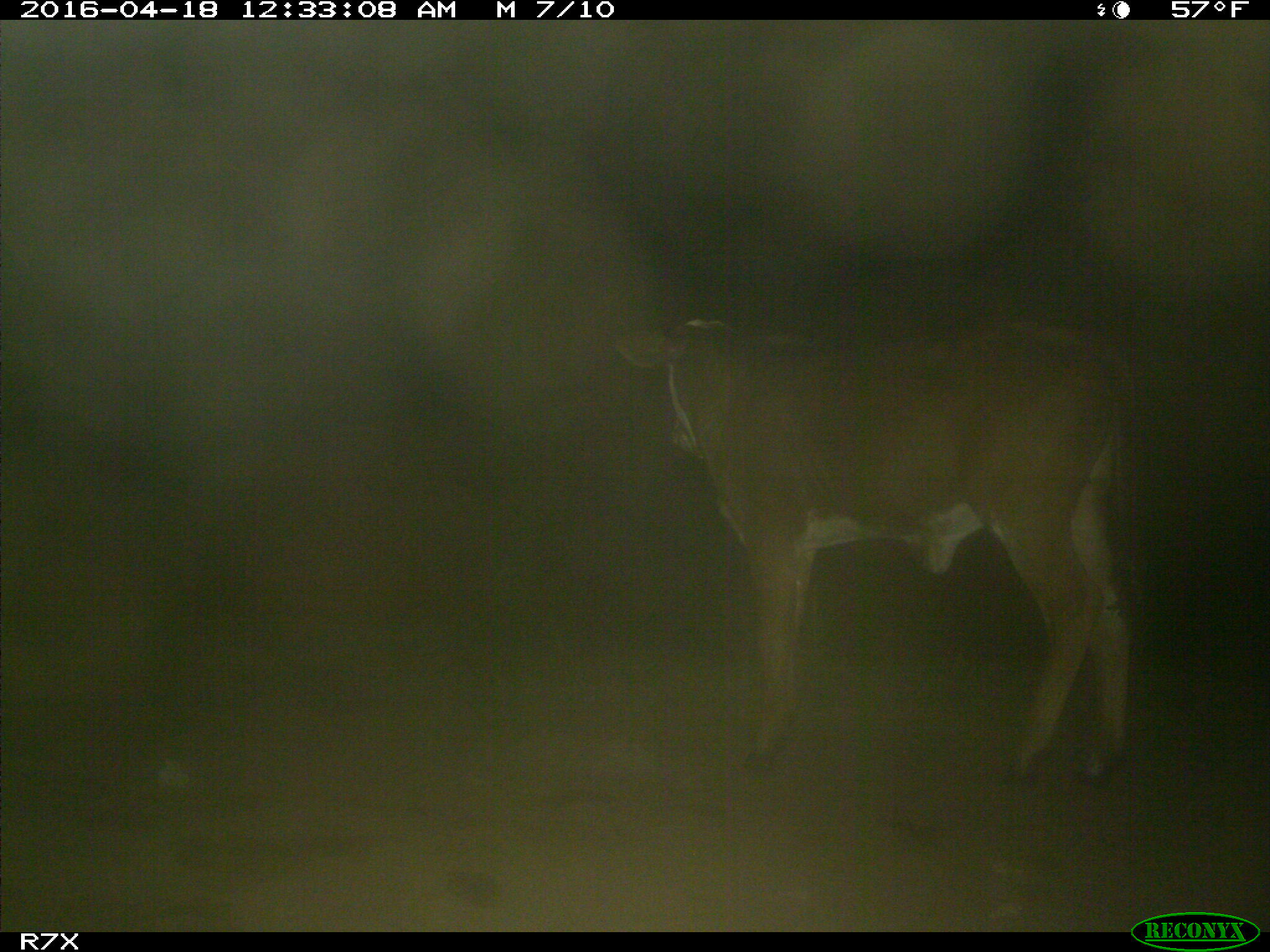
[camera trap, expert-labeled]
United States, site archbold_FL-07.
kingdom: Animalia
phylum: Chordata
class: Mammalia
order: Artiodactyla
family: Bovidae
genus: Bos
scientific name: Bos taurus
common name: domestic cow